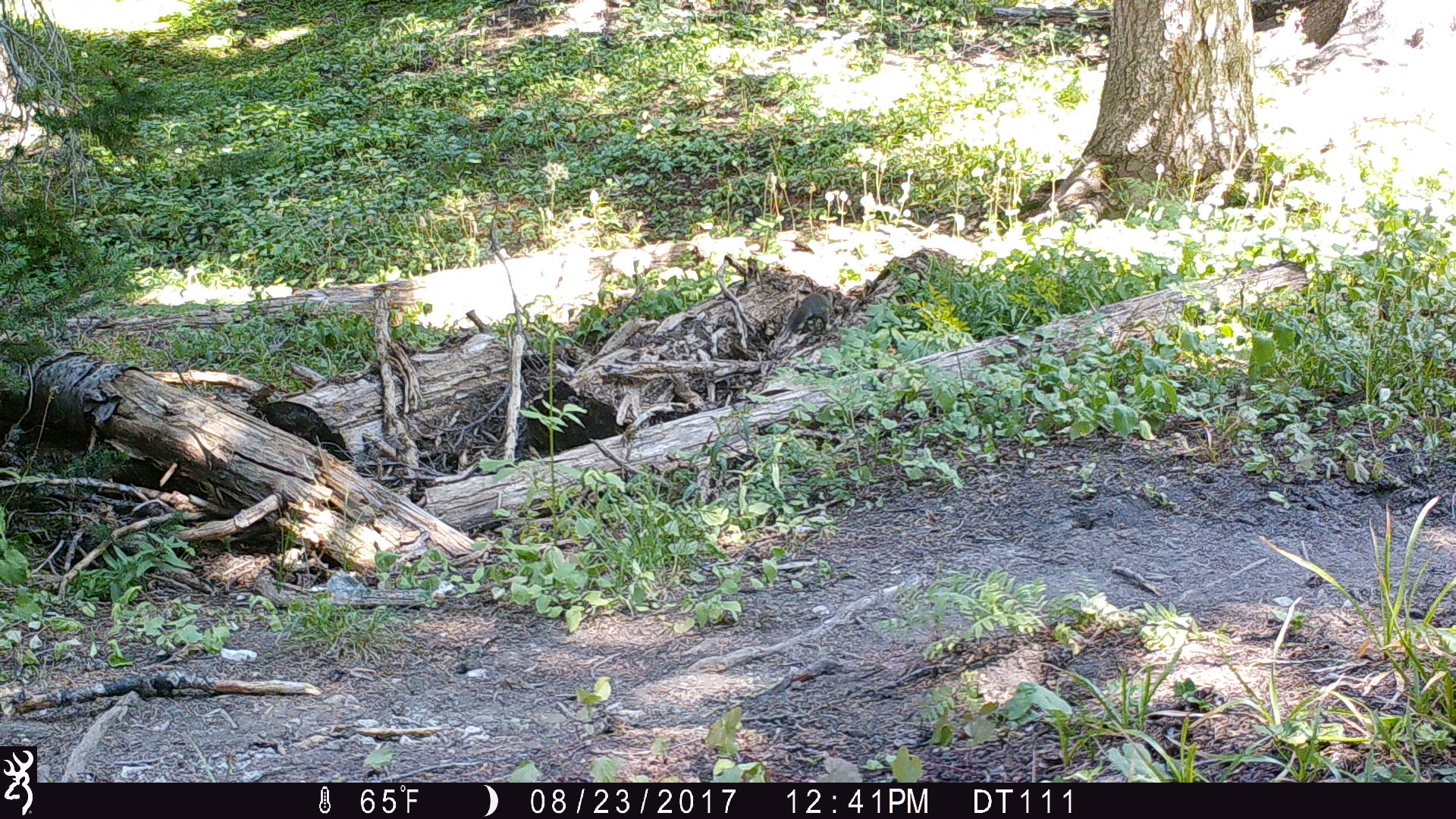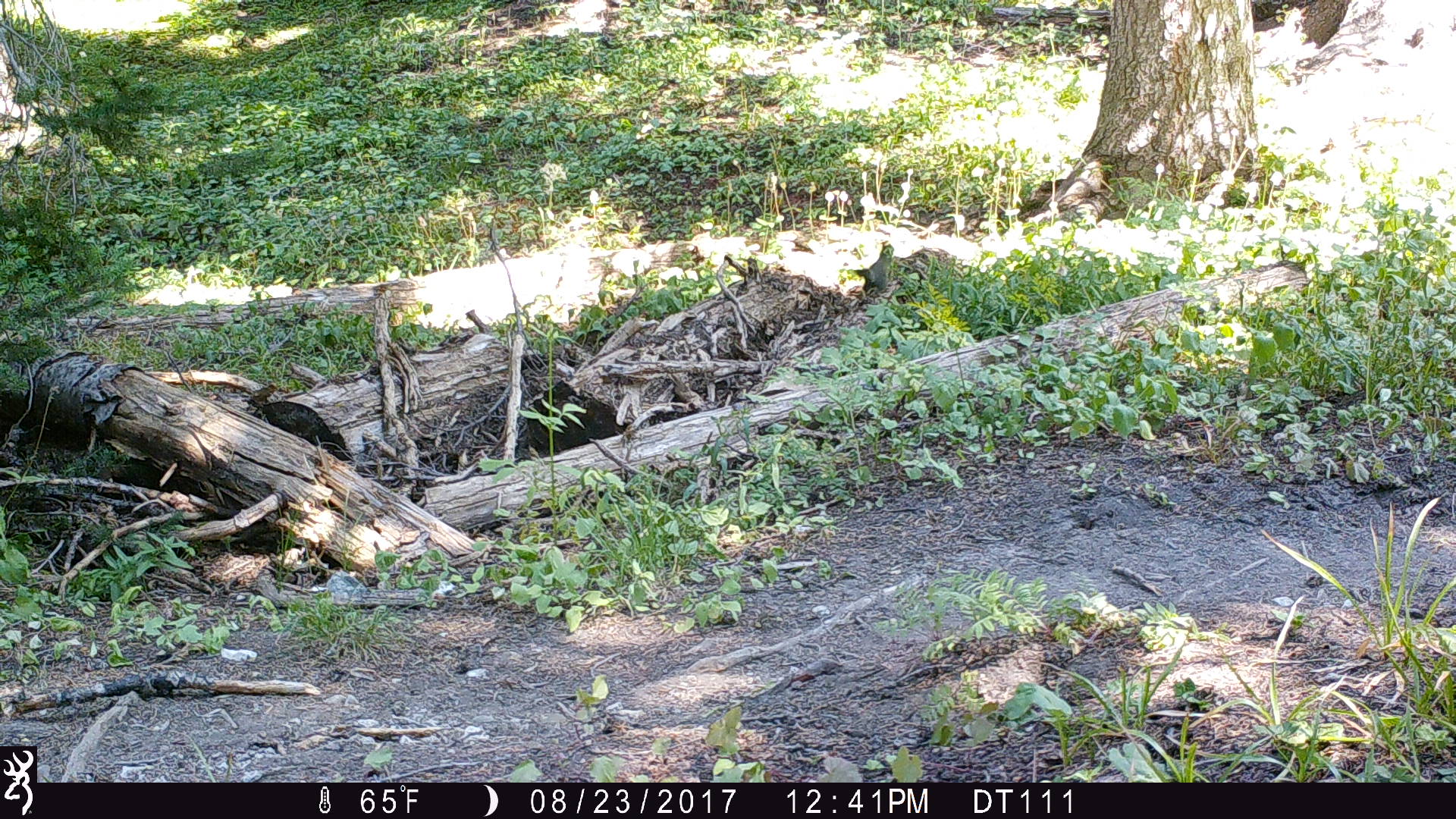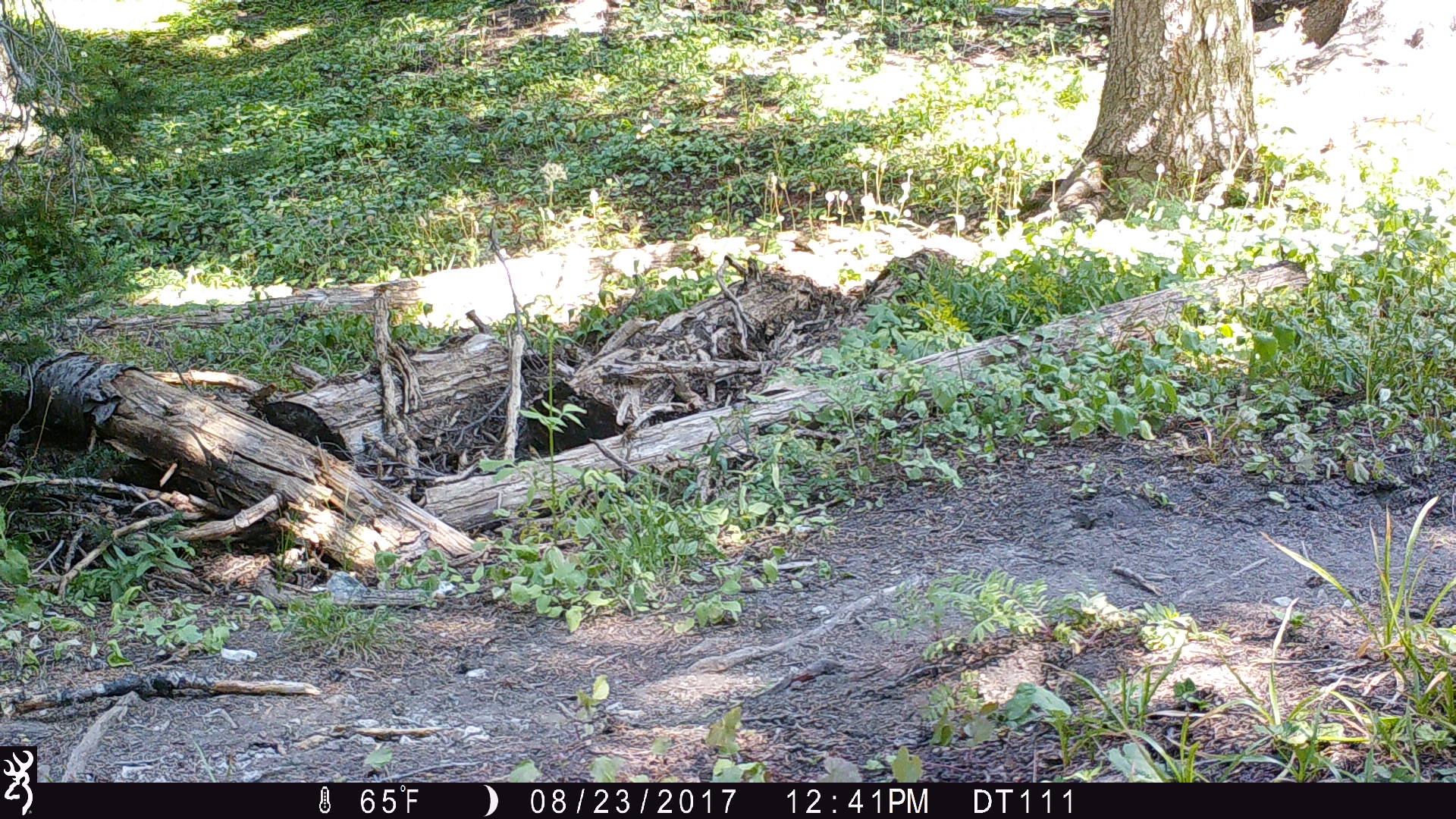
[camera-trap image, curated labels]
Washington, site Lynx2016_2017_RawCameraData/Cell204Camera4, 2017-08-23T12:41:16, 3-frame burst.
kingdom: Animalia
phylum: Chordata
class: Mammalia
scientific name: Mammalia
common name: small mammal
Small mammal (Mammalia). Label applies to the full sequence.